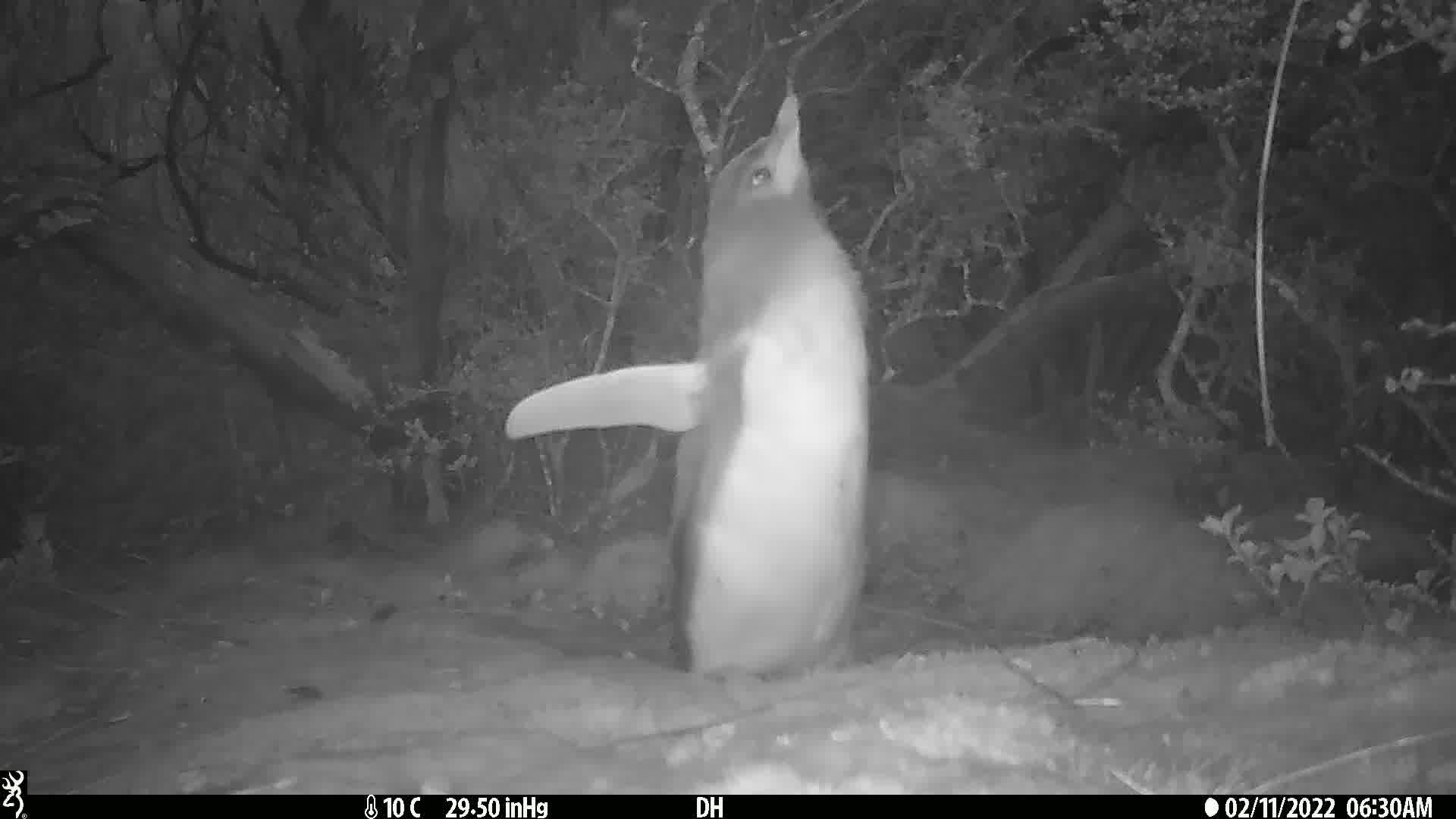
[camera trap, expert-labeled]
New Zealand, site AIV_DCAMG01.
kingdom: Animalia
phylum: Chordata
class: Aves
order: Sphenisciformes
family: Spheniscidae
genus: Megadyptes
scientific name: Megadyptes antipodes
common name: yellow-eyed penguin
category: yellow eyed penguin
Yellow eyed penguin (yellow-eyed penguin) (Megadyptes antipodes).